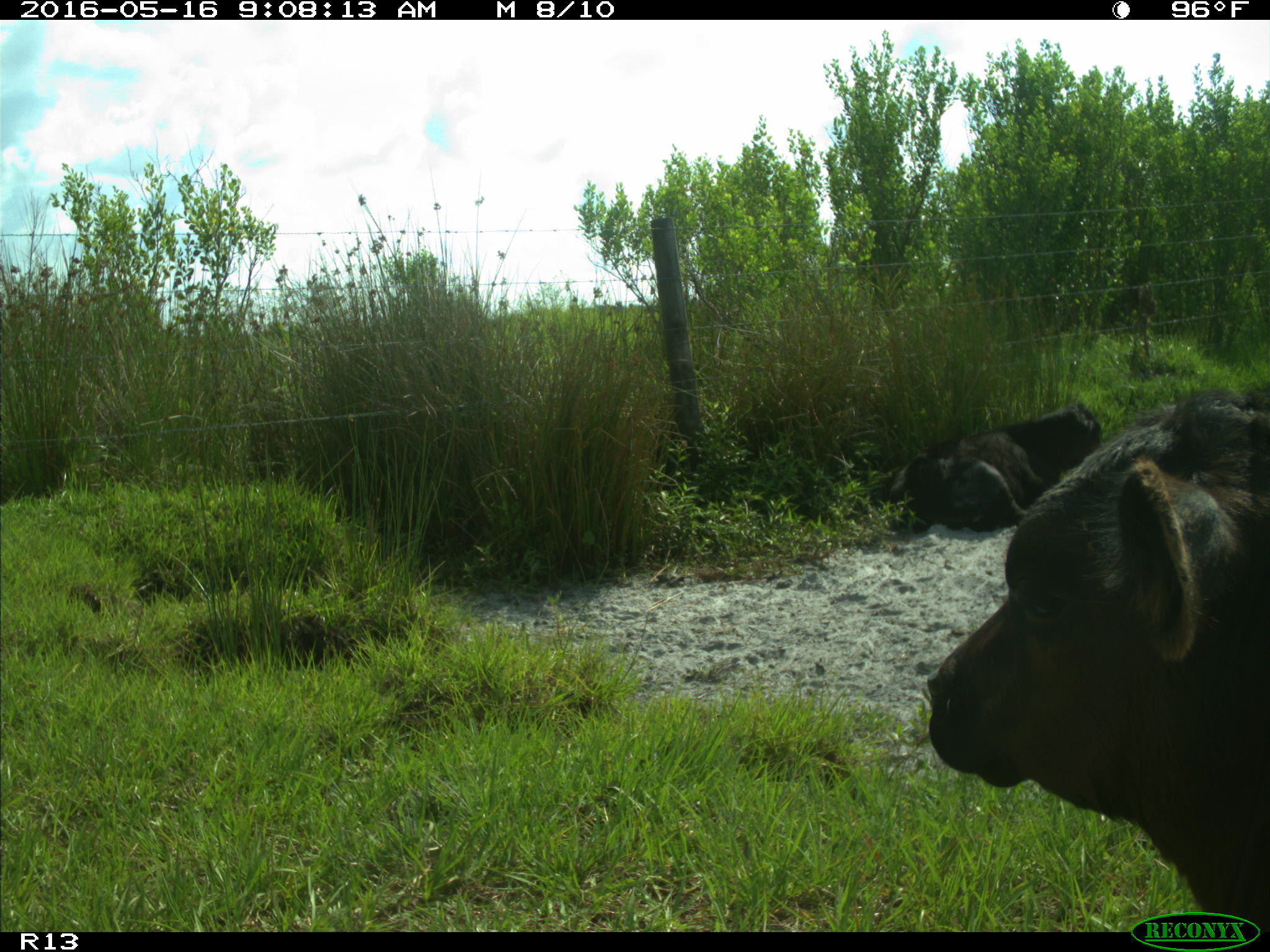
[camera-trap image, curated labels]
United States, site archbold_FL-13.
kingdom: Animalia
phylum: Chordata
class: Mammalia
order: Artiodactyla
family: Bovidae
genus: Bos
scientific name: Bos taurus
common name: domestic cow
Bos taurus (domestic cow).